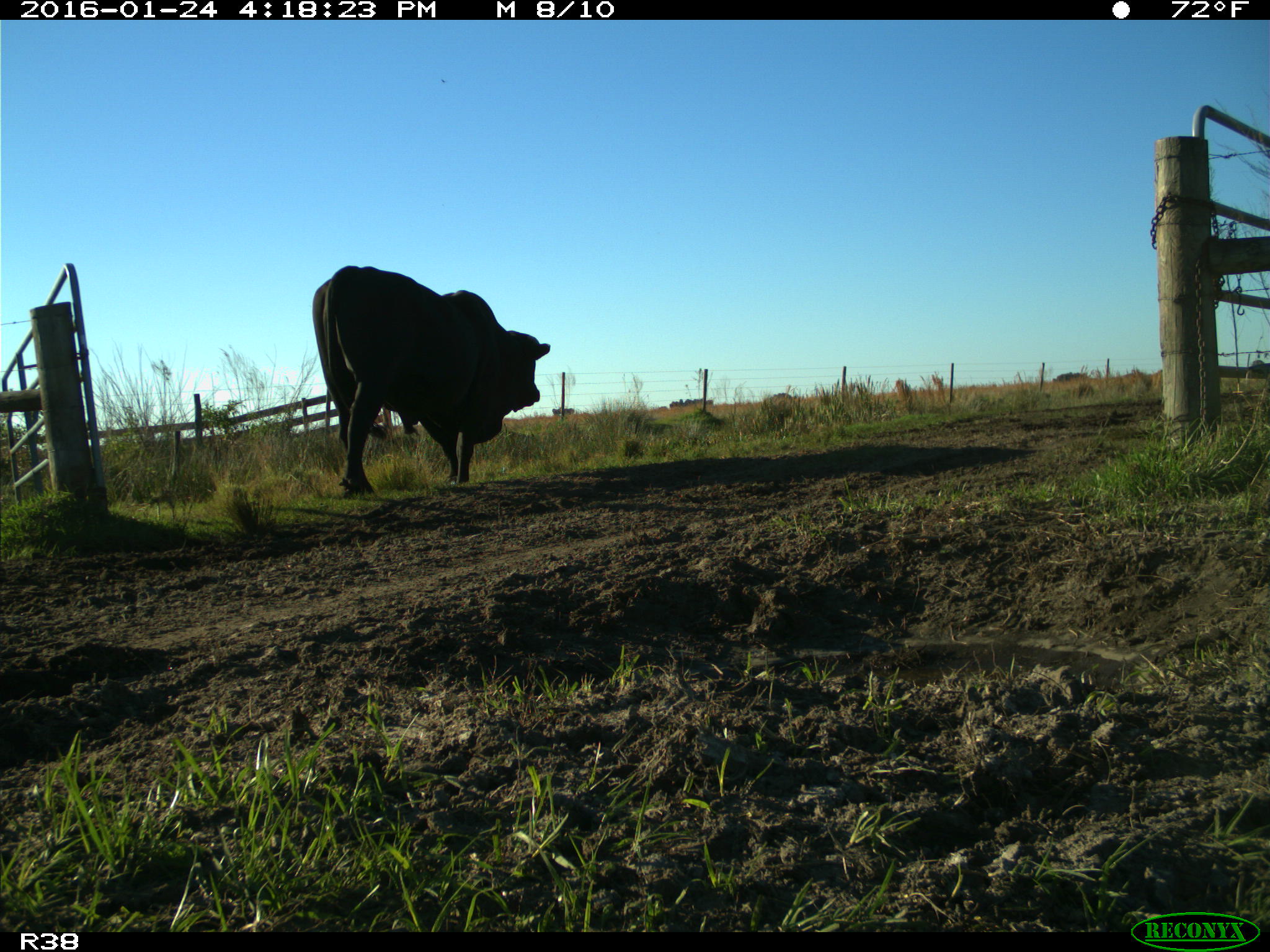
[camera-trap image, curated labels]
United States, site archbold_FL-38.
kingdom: Animalia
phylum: Chordata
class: Mammalia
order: Artiodactyla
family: Bovidae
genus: Bos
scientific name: Bos taurus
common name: domestic cow